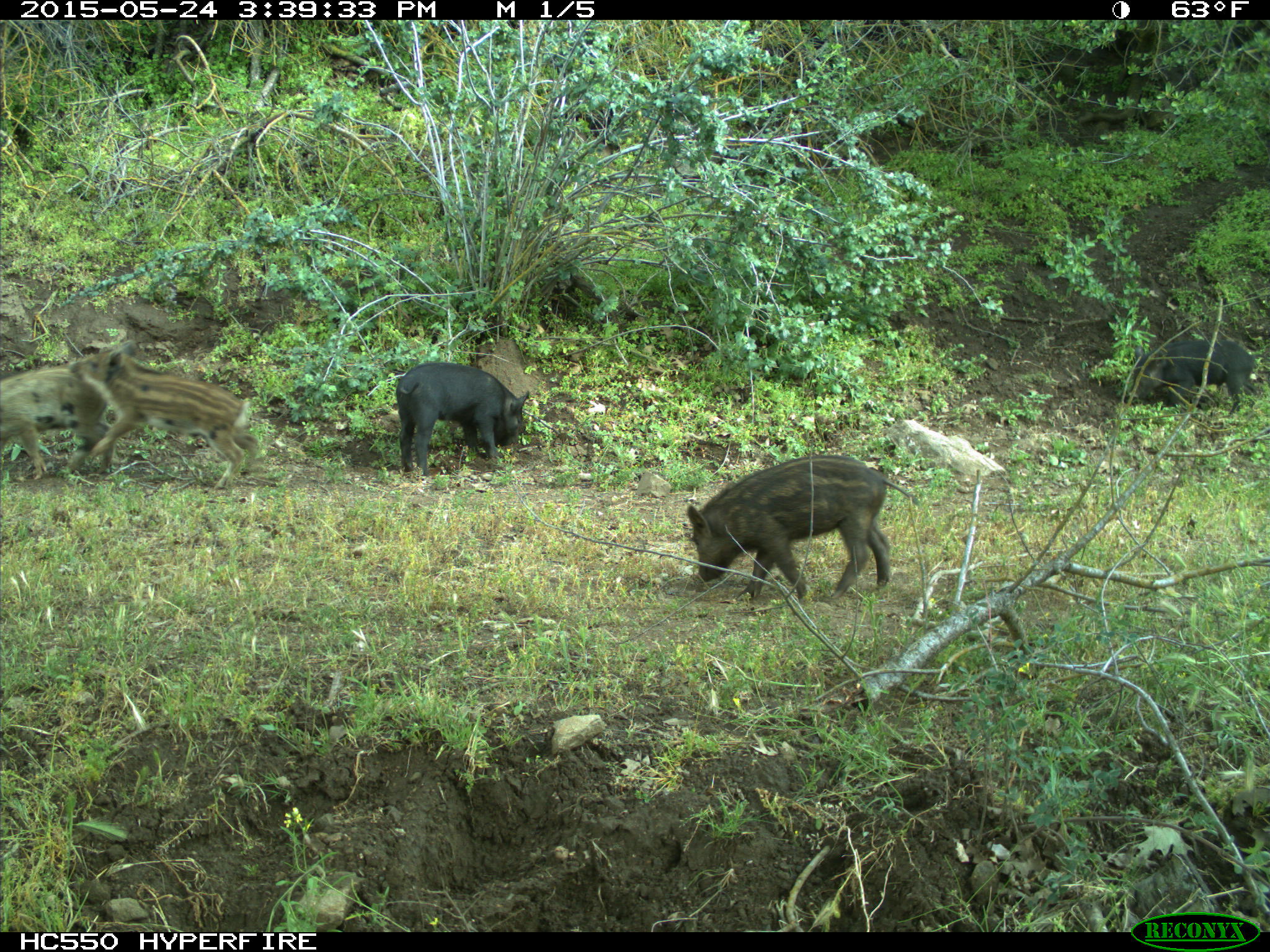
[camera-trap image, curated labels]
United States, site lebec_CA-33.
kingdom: Animalia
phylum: Chordata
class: Mammalia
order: Artiodactyla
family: Suidae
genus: Sus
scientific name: Sus scrofa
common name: wild boar